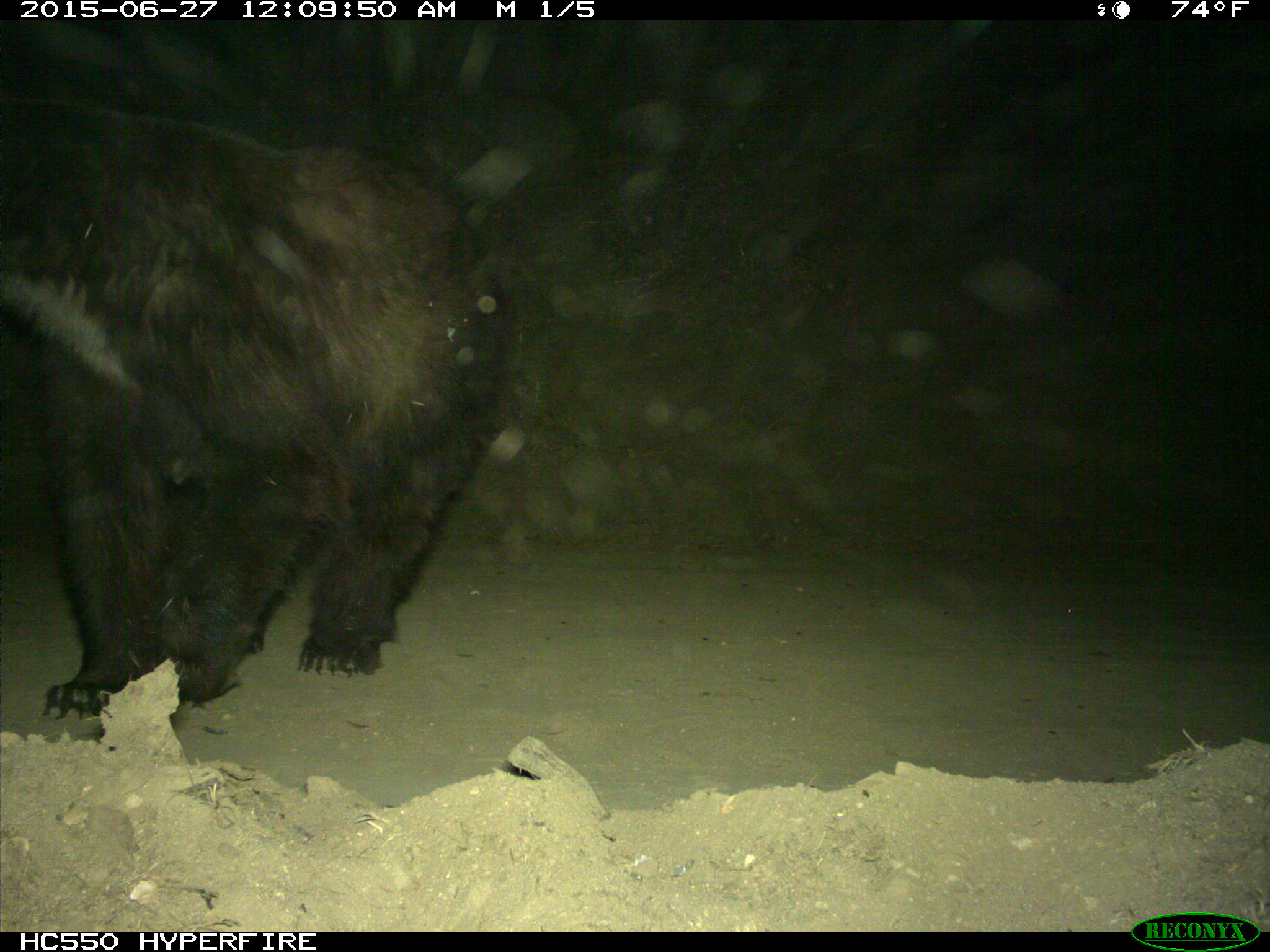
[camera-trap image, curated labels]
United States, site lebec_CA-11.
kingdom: Animalia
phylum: Chordata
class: Mammalia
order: Carnivora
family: Ursidae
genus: Ursus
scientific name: Ursus americanus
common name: american black bear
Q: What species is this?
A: Ursus americanus (american black bear).